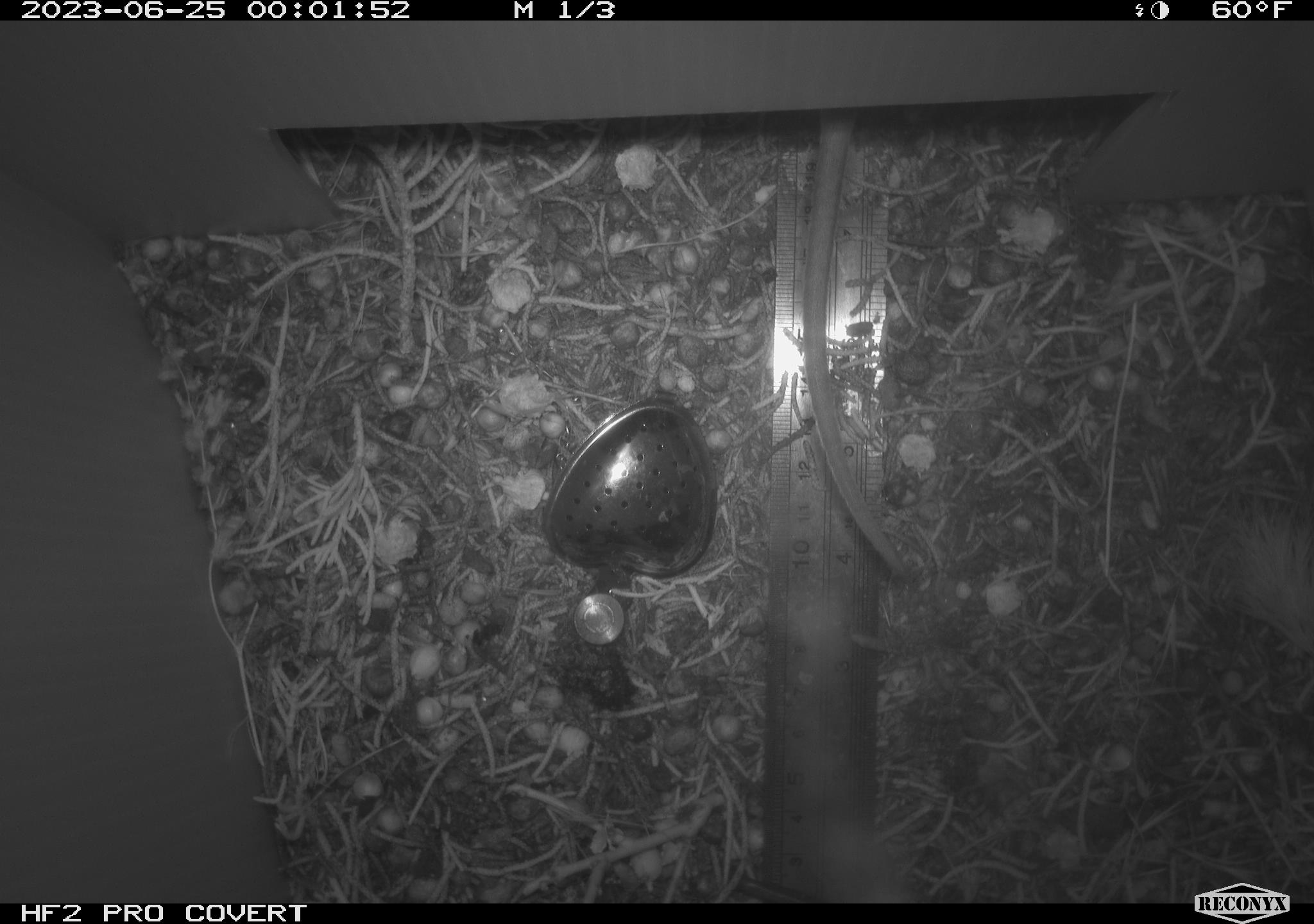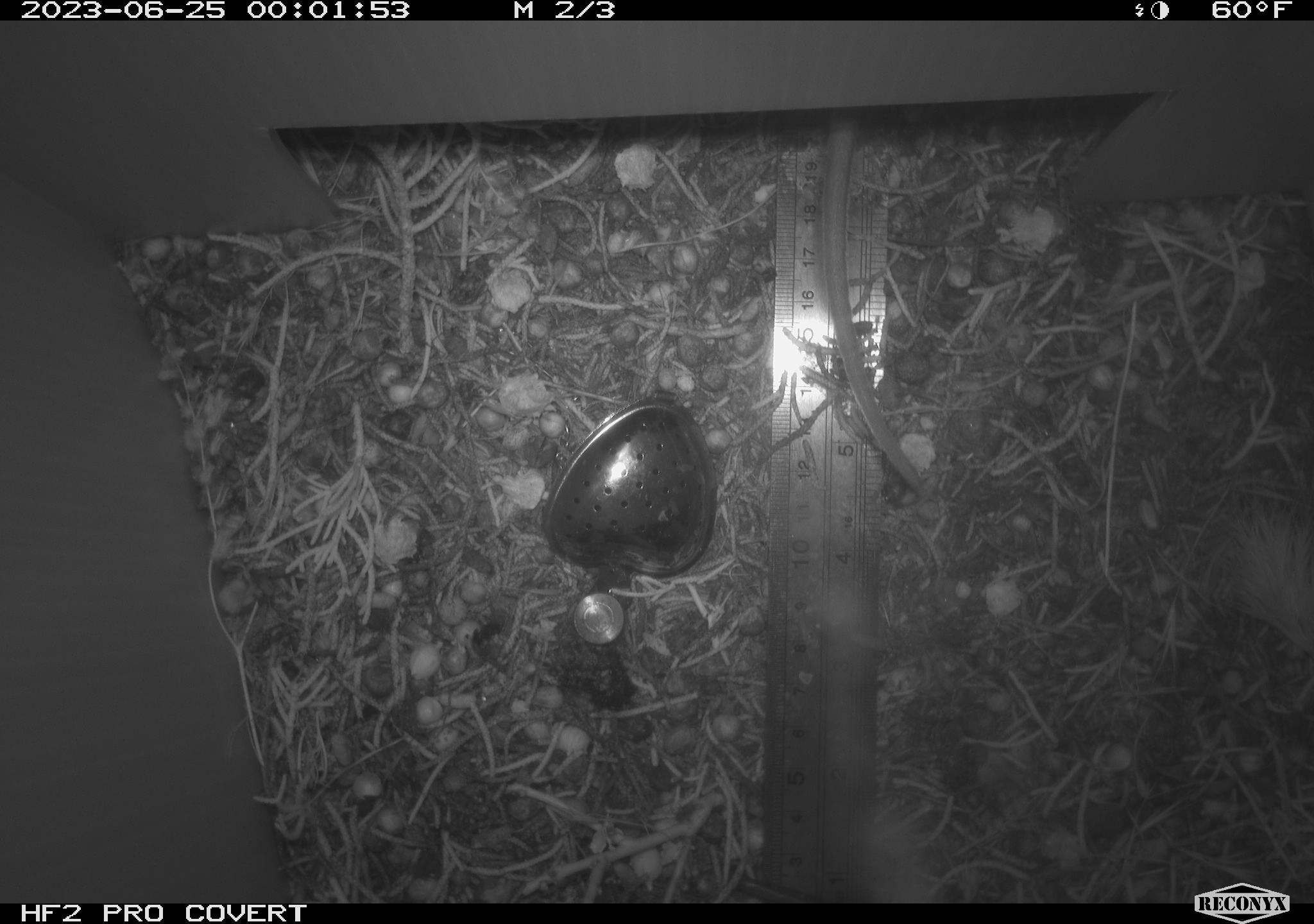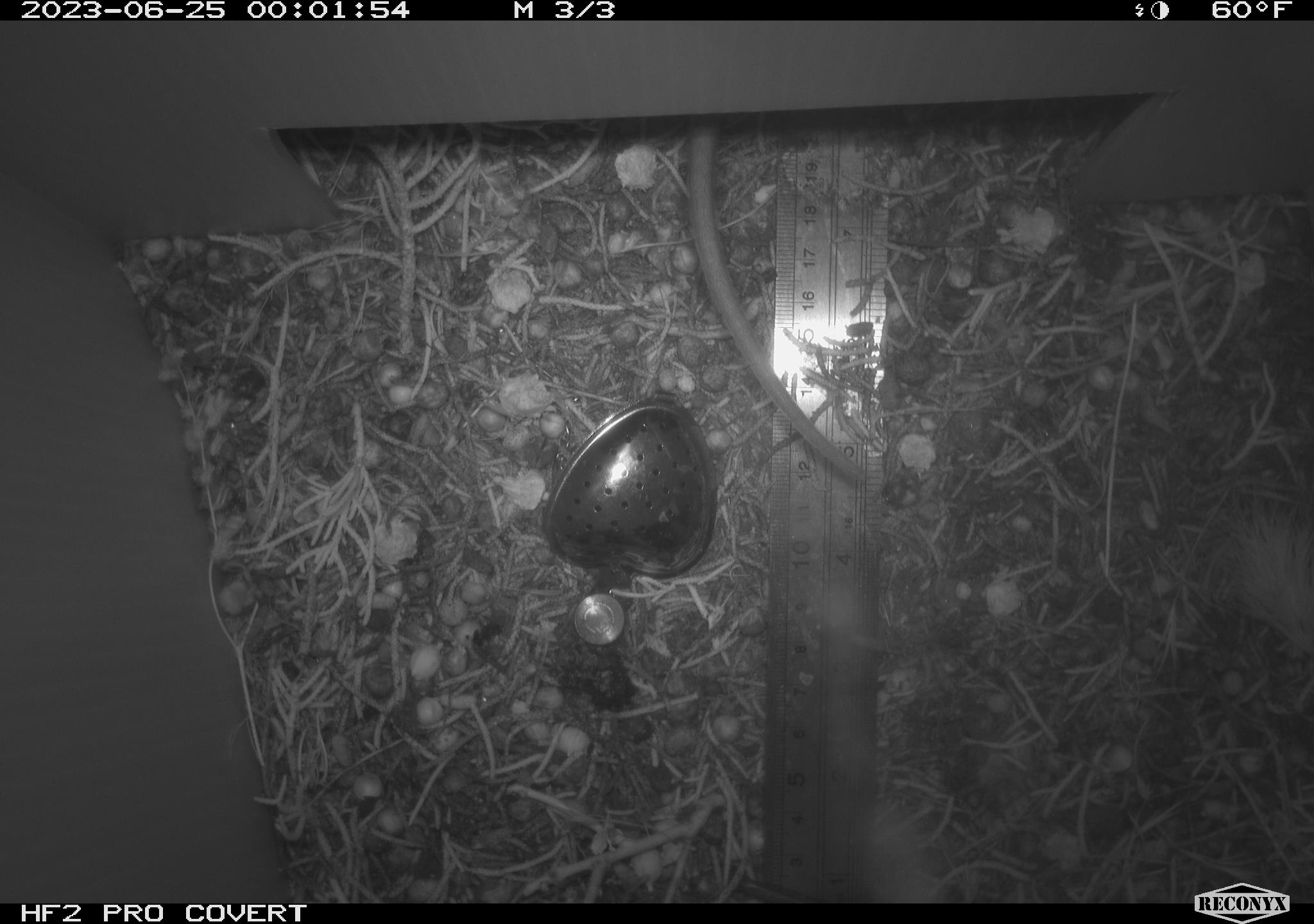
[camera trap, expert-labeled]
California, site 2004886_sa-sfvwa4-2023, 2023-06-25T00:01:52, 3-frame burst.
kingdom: Animalia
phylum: Chordata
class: Mammalia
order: Rodentia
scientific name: Rodentia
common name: mouse species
Mouse species (Rodentia).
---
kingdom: Animalia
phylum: Chordata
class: Mammalia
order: Rodentia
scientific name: Rodentia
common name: rodent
Rodent (Rodentia).